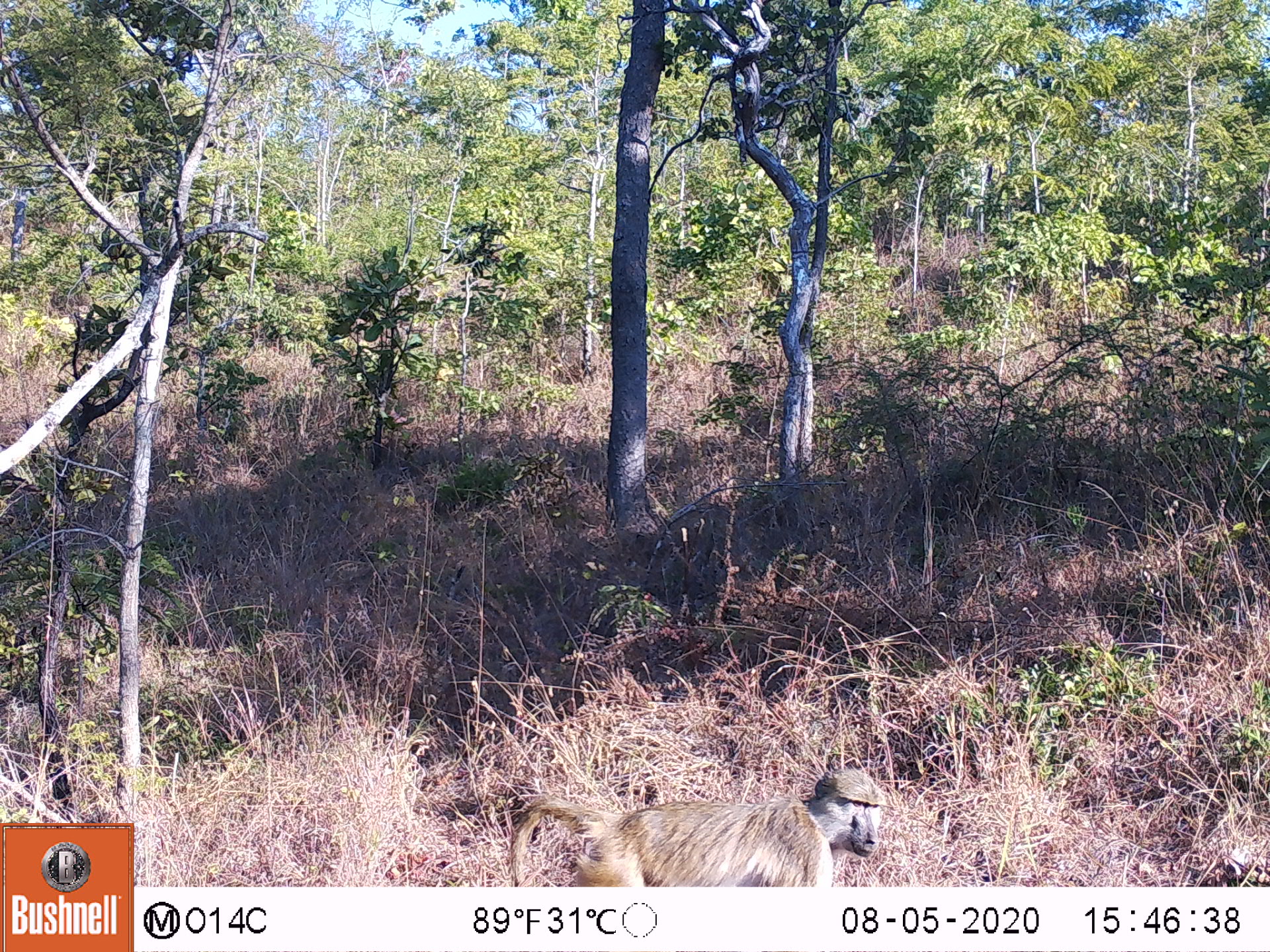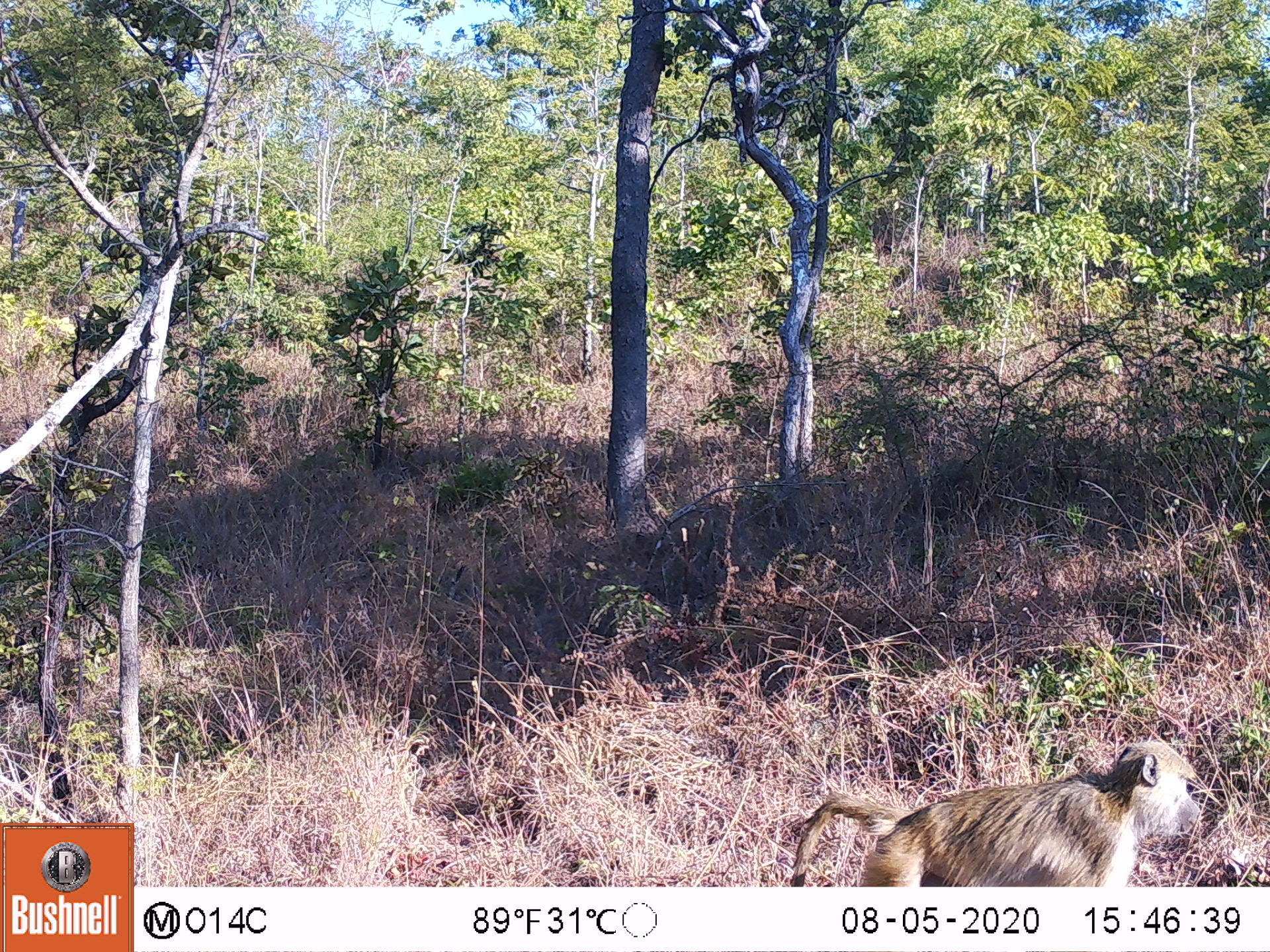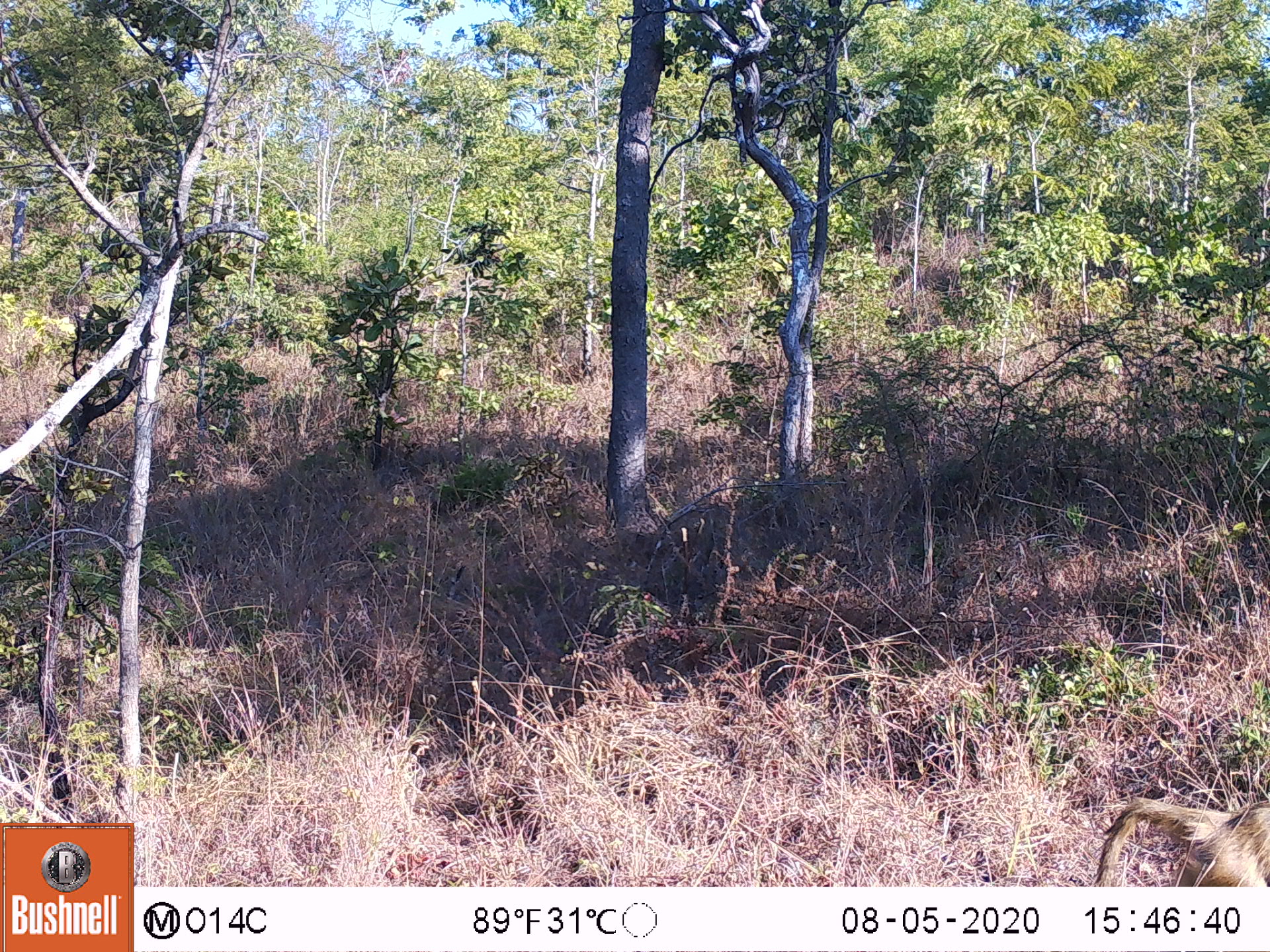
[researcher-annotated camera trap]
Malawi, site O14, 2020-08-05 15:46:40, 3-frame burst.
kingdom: Animalia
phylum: Chordata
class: Mammalia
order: Primates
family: Cercopithecidae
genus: Papio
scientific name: Papio cynocephalus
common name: yellow baboon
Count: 1.